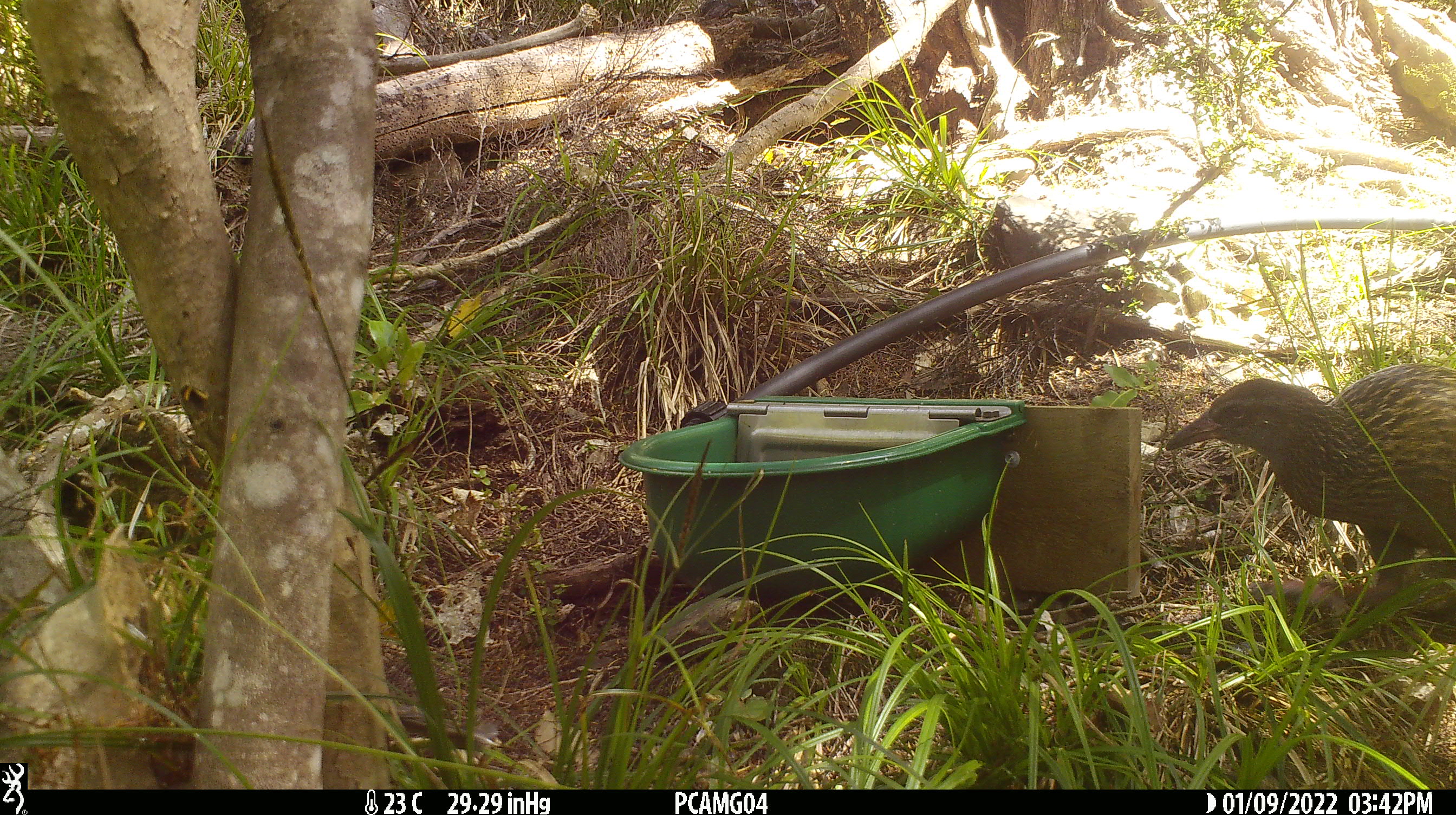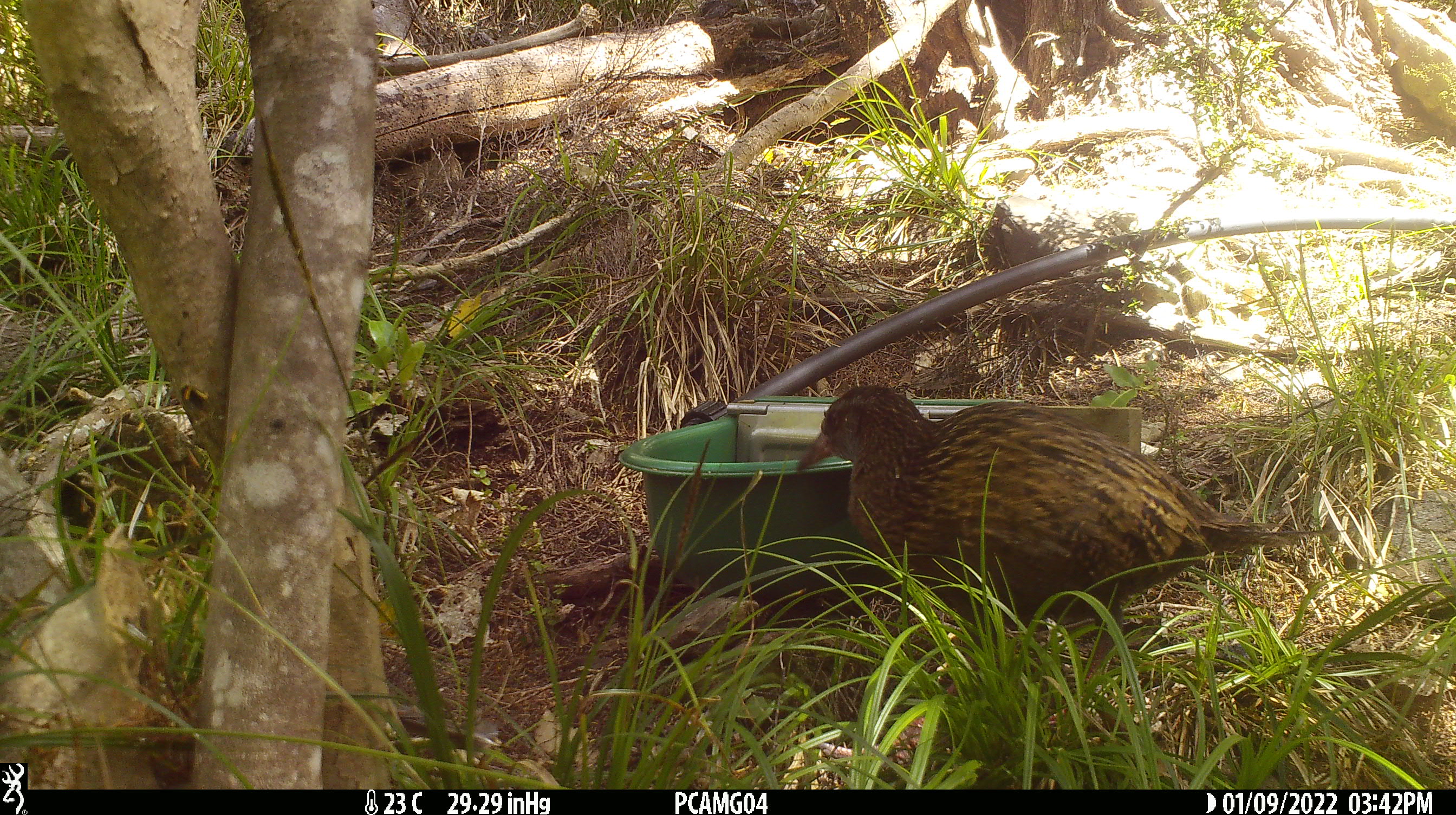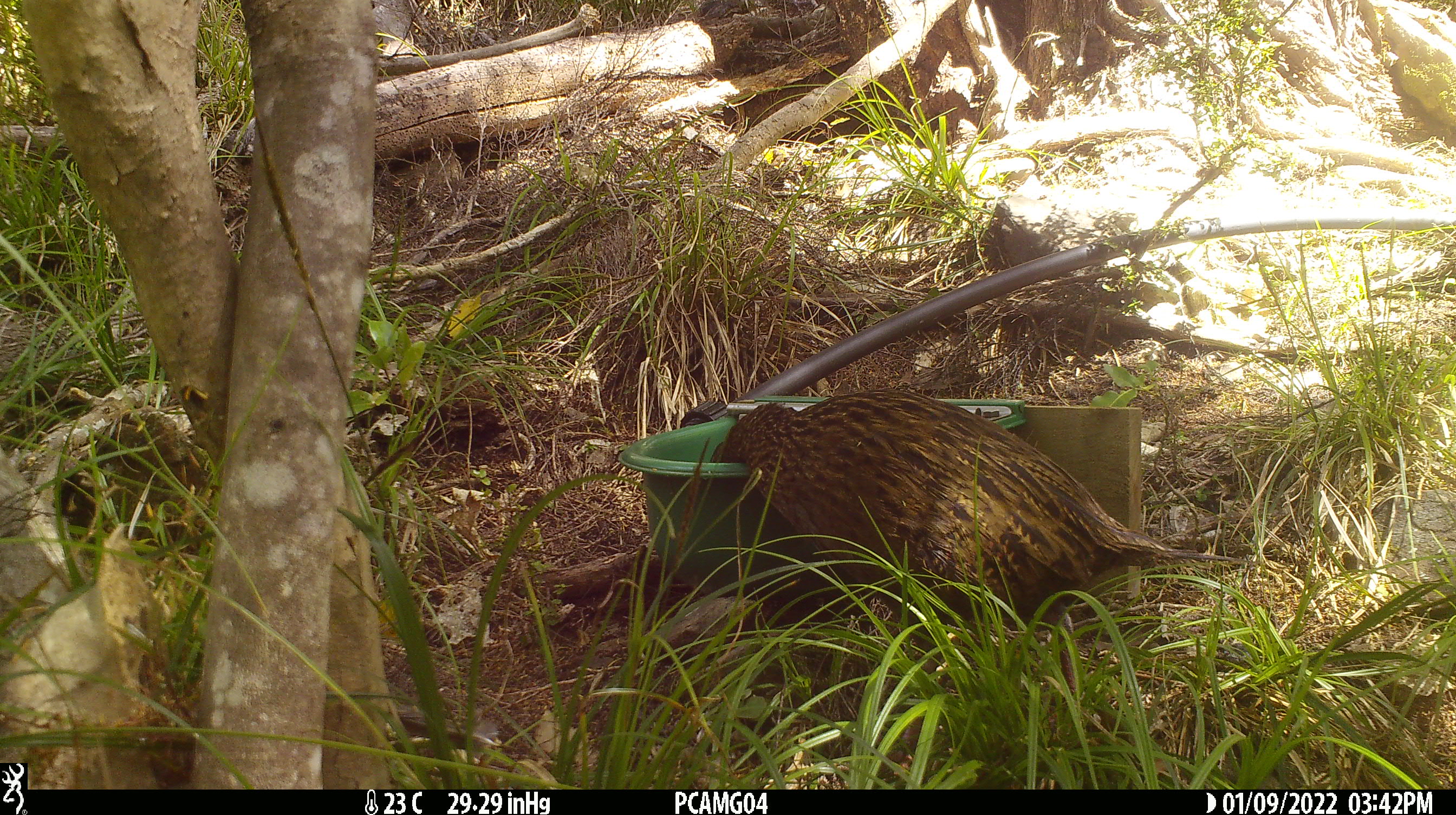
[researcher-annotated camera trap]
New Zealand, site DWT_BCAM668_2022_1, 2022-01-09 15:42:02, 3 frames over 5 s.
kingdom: Animalia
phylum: Chordata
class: Aves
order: Gruiformes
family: Rallidae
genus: Gallirallus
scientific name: Gallirallus australis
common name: weka